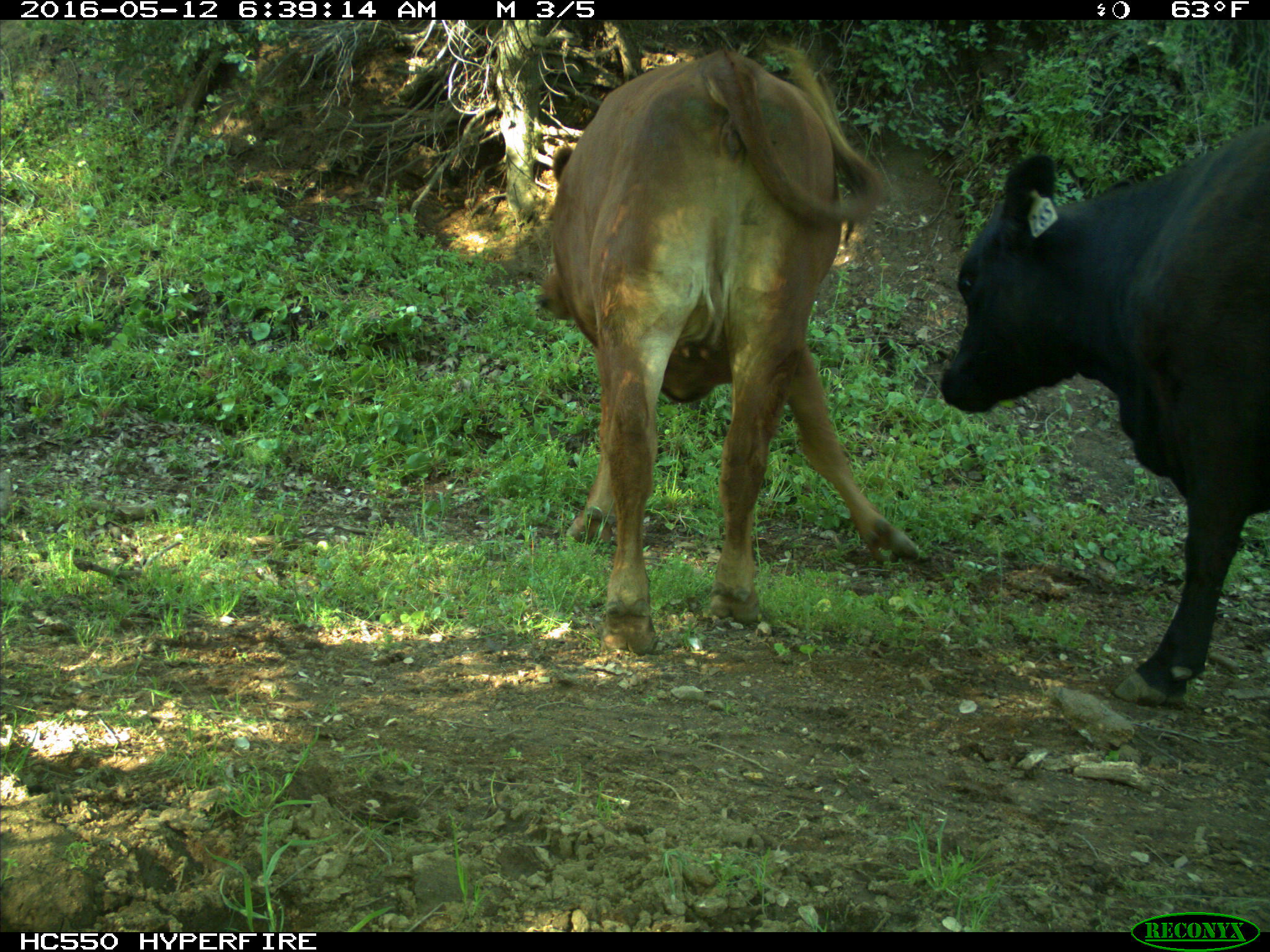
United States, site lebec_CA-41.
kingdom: Animalia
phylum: Chordata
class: Mammalia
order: Artiodactyla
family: Bovidae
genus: Bos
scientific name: Bos taurus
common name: domestic cow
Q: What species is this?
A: Bos taurus (domestic cow).